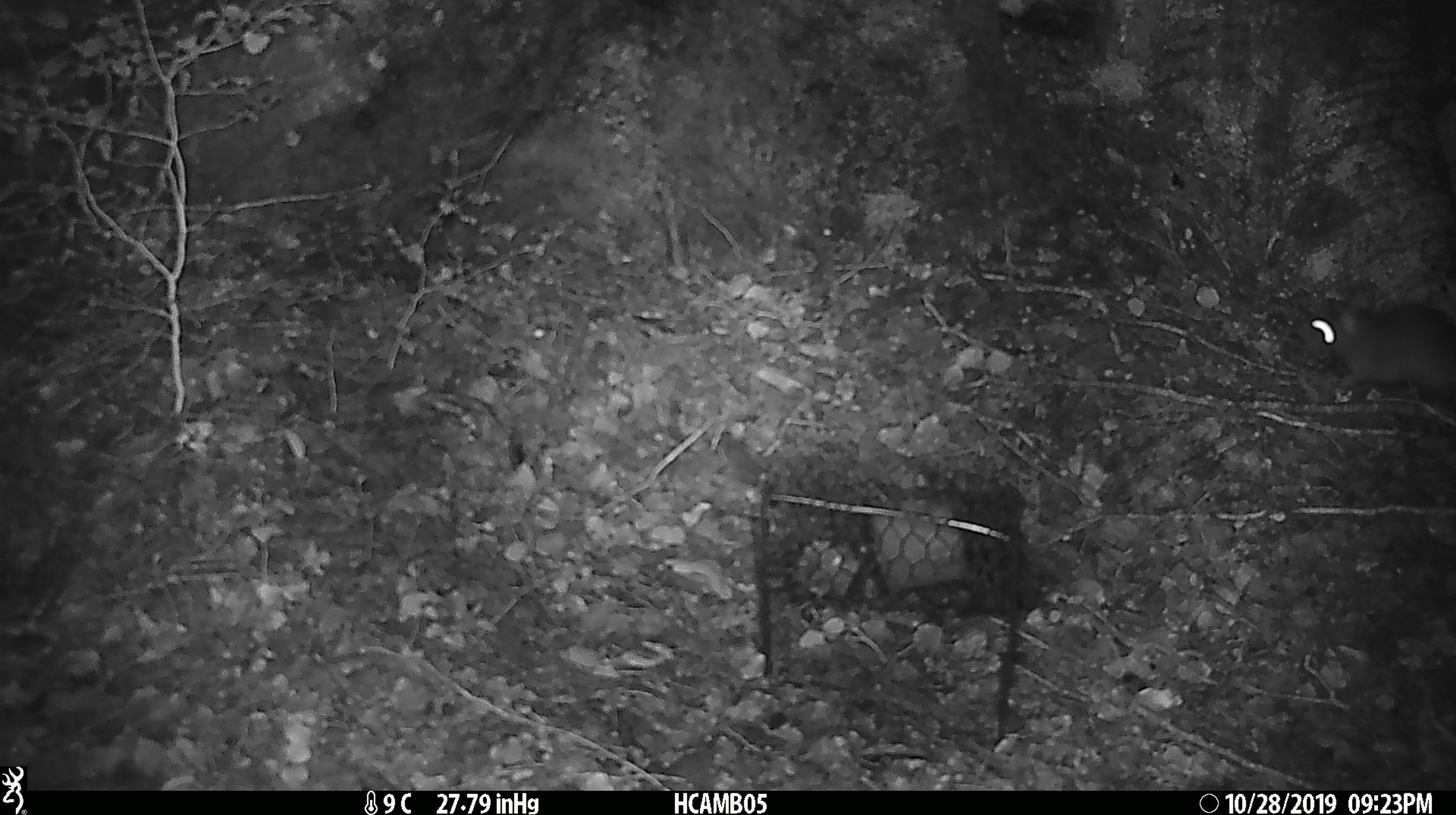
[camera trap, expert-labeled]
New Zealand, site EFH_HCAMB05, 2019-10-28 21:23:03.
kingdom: Animalia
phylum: Chordata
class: Mammalia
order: Rodentia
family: Muridae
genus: Rattus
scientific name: Rattus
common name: rat